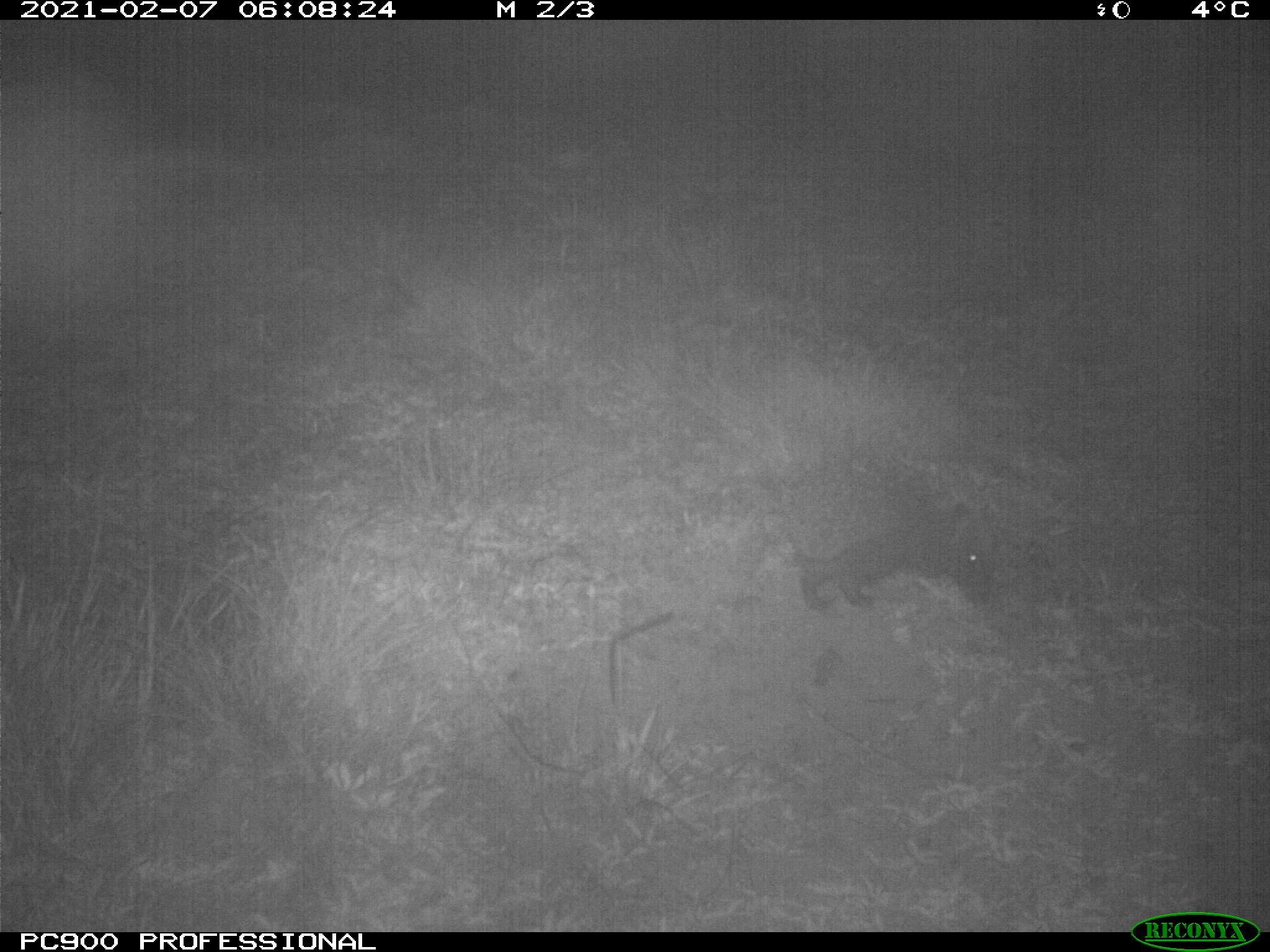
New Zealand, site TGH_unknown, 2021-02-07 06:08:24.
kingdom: Animalia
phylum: Chordata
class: Mammalia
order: Eulipotyphla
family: Erinaceidae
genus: Erinaceus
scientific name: Erinaceus europaeus europaeus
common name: european hedgehog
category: hedgehog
Hedgehog (european hedgehog) (Erinaceus europaeus europaeus).